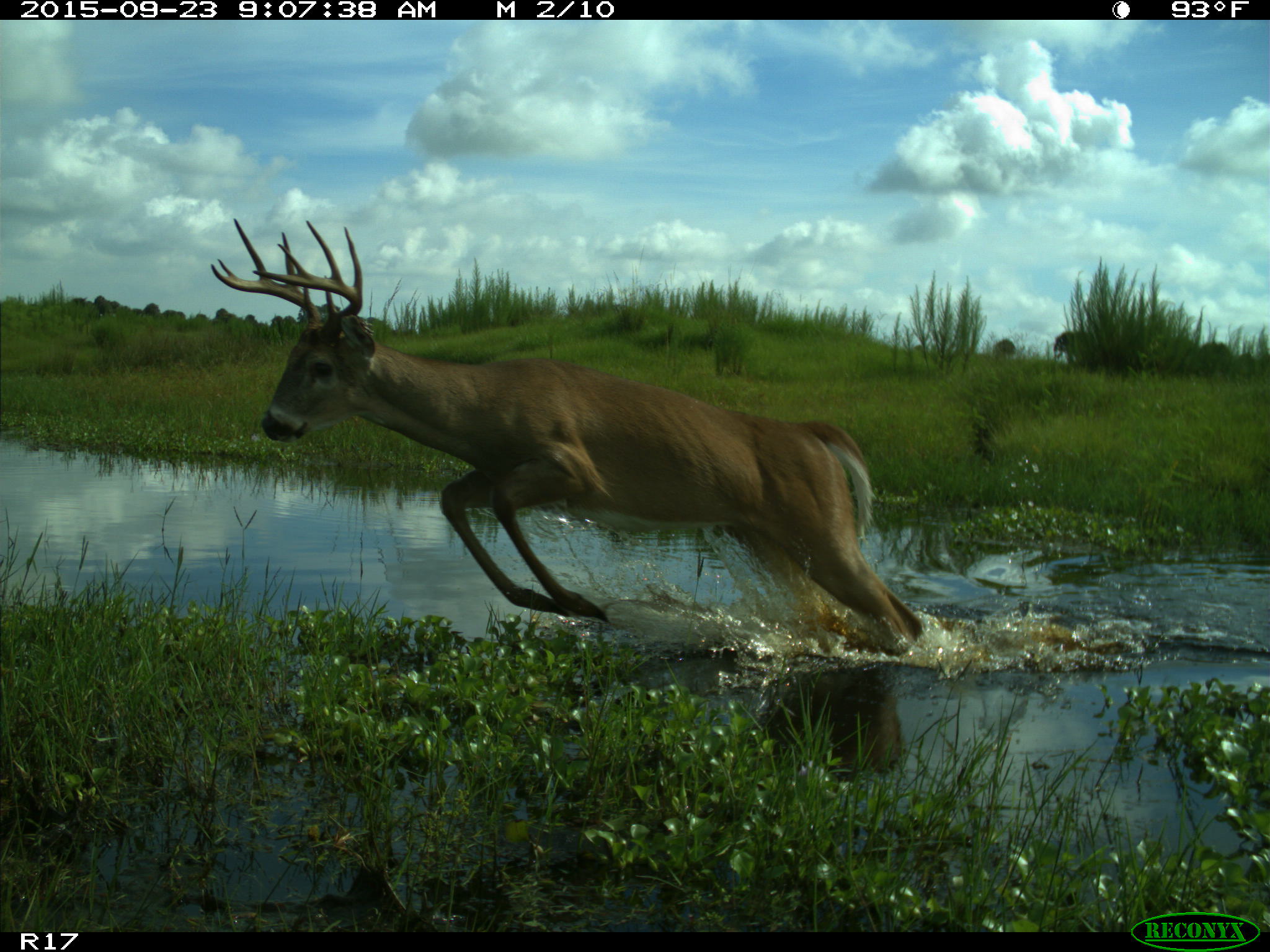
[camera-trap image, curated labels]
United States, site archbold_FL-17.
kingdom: Animalia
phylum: Chordata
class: Mammalia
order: Artiodactyla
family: Cervidae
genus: Odocoileus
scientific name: Odocoileus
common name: deer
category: unidentified deer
Unidentified deer (deer) (Odocoileus).